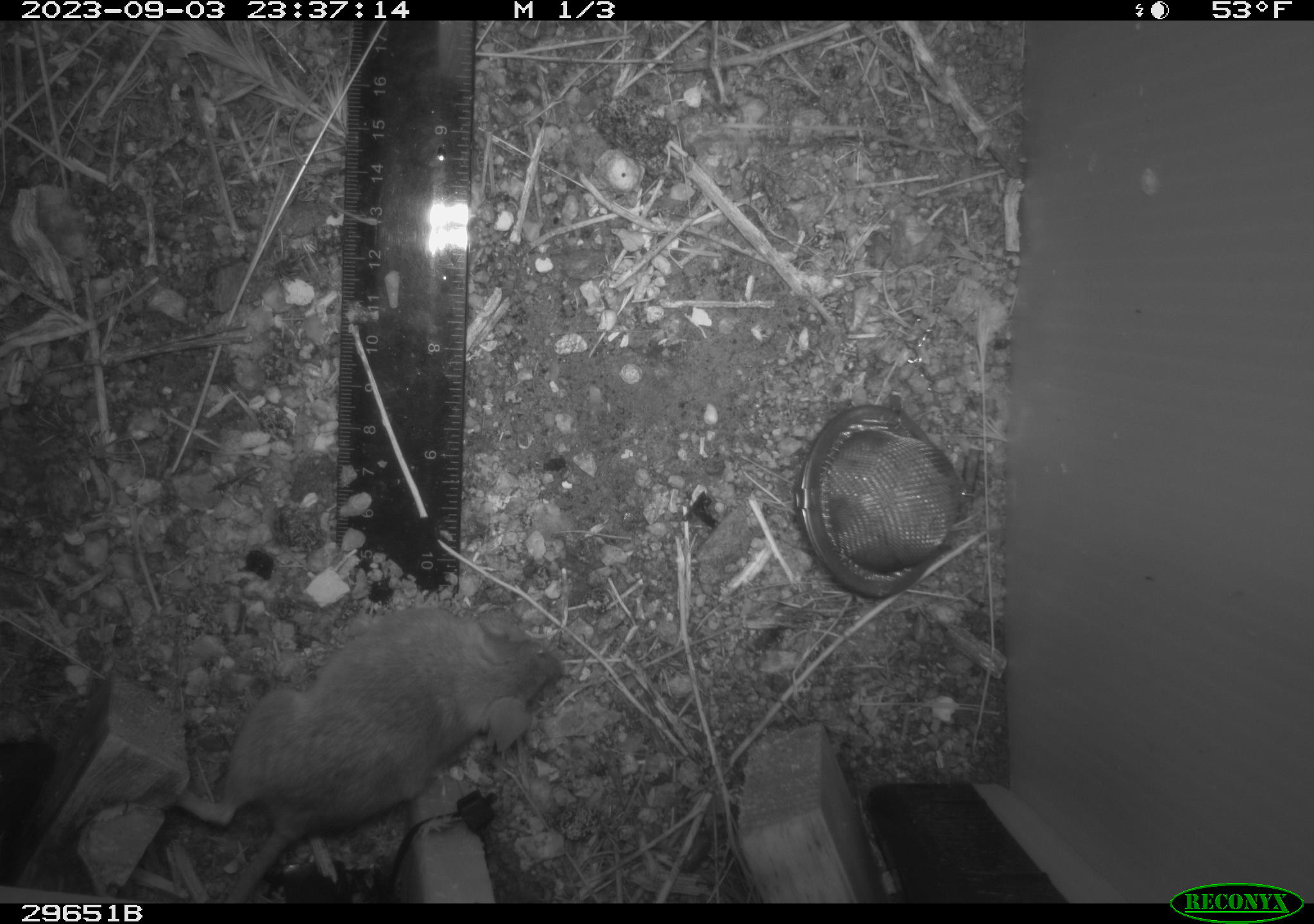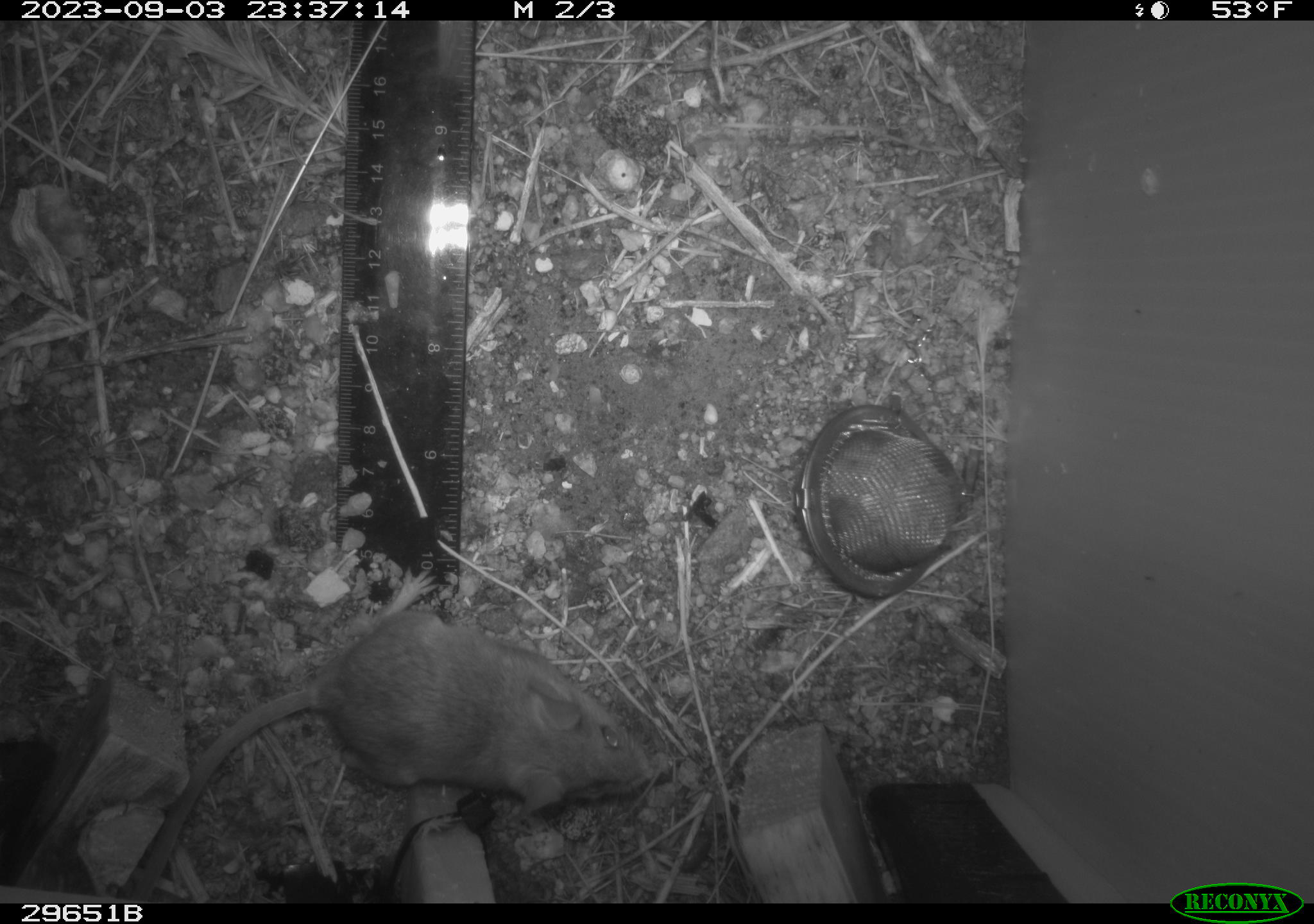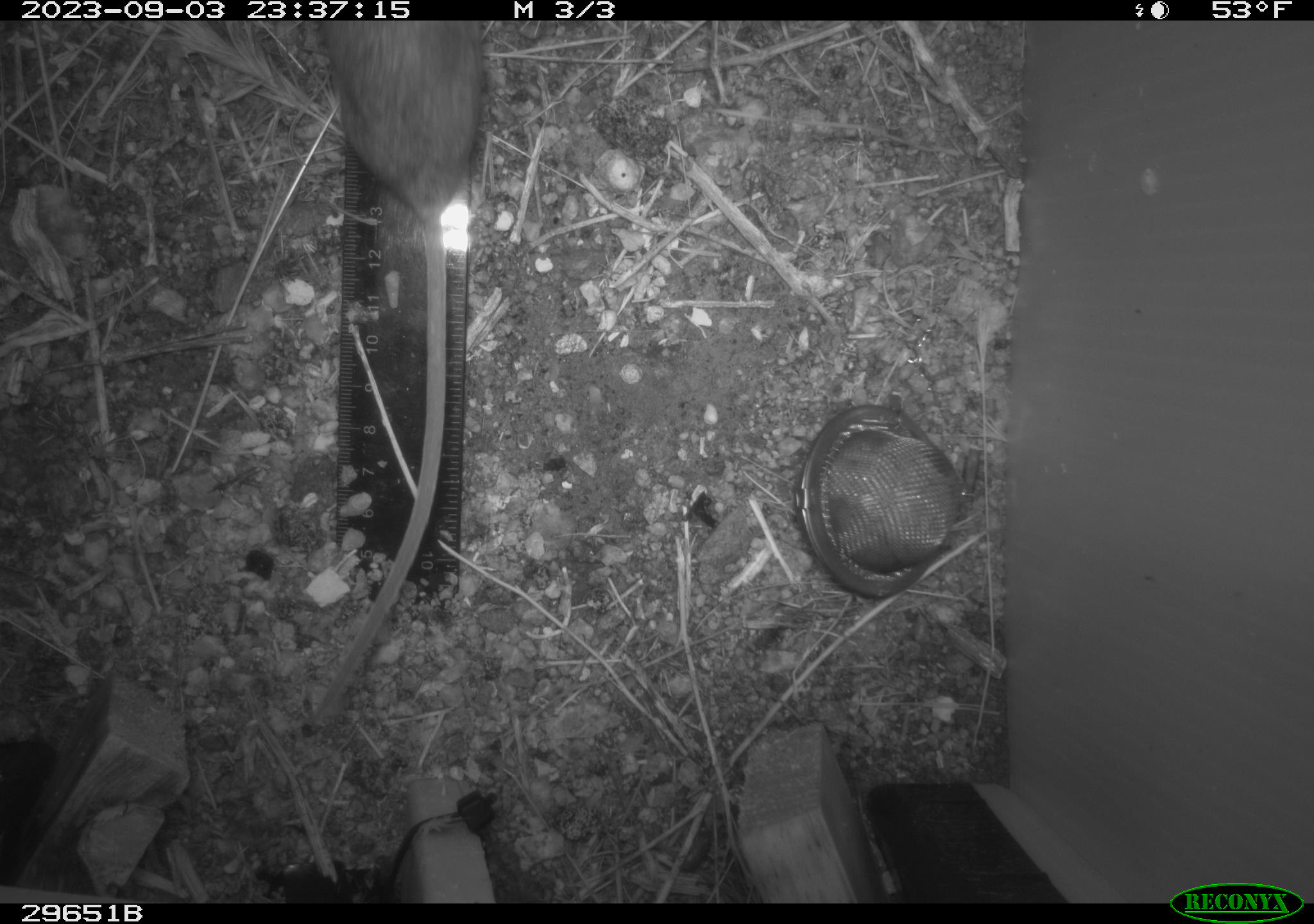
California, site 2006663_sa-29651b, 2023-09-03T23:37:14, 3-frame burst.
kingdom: Animalia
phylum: Chordata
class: Mammalia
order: Rodentia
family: Cricetidae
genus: Peromyscus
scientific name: Peromyscus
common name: deer mice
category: peromyscus species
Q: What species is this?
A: Peromyscus species (deer mice) (Peromyscus).